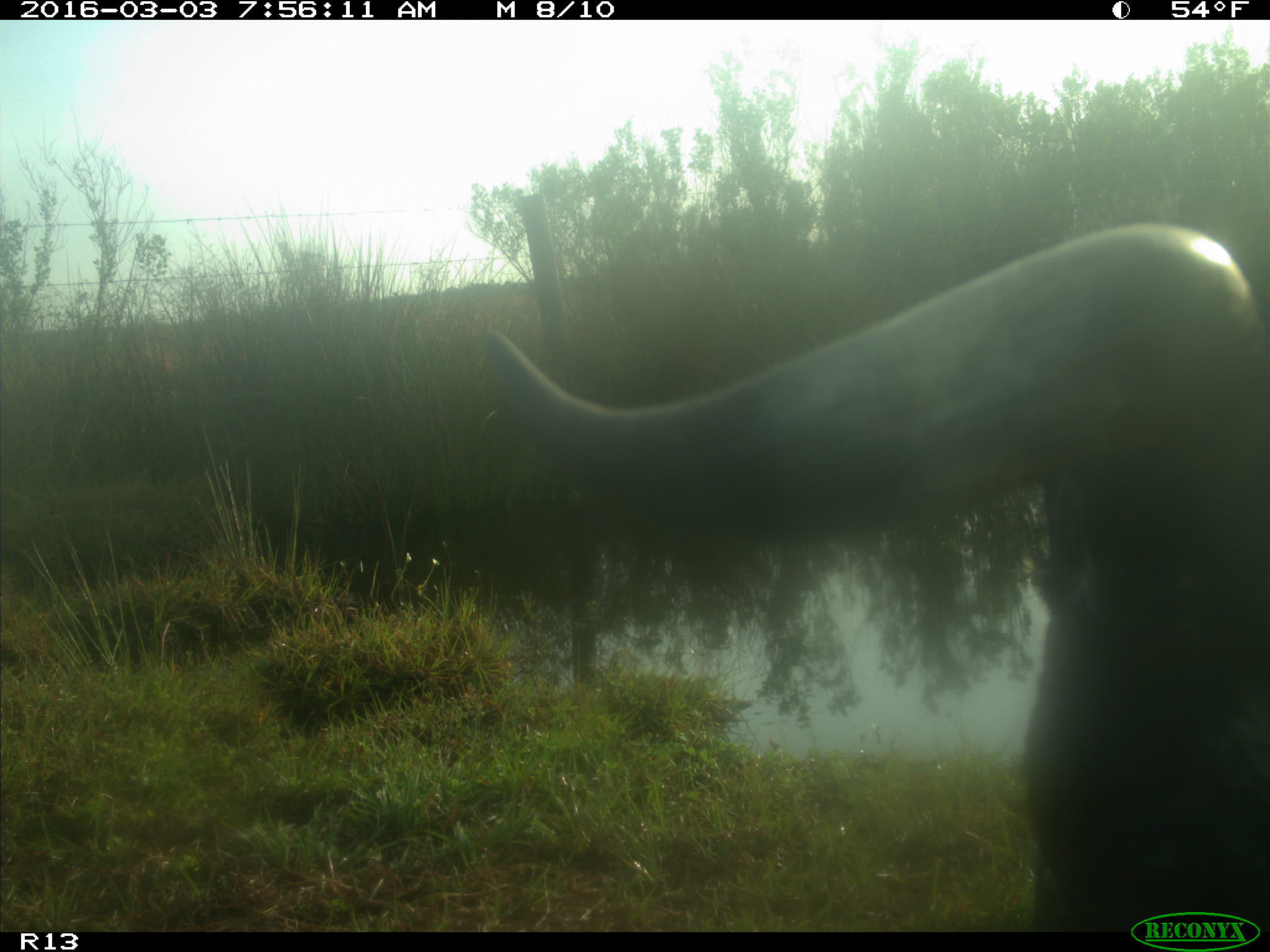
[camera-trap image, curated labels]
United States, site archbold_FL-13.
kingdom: Animalia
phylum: Chordata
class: Mammalia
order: Artiodactyla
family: Bovidae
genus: Bos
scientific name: Bos taurus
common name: domestic cow